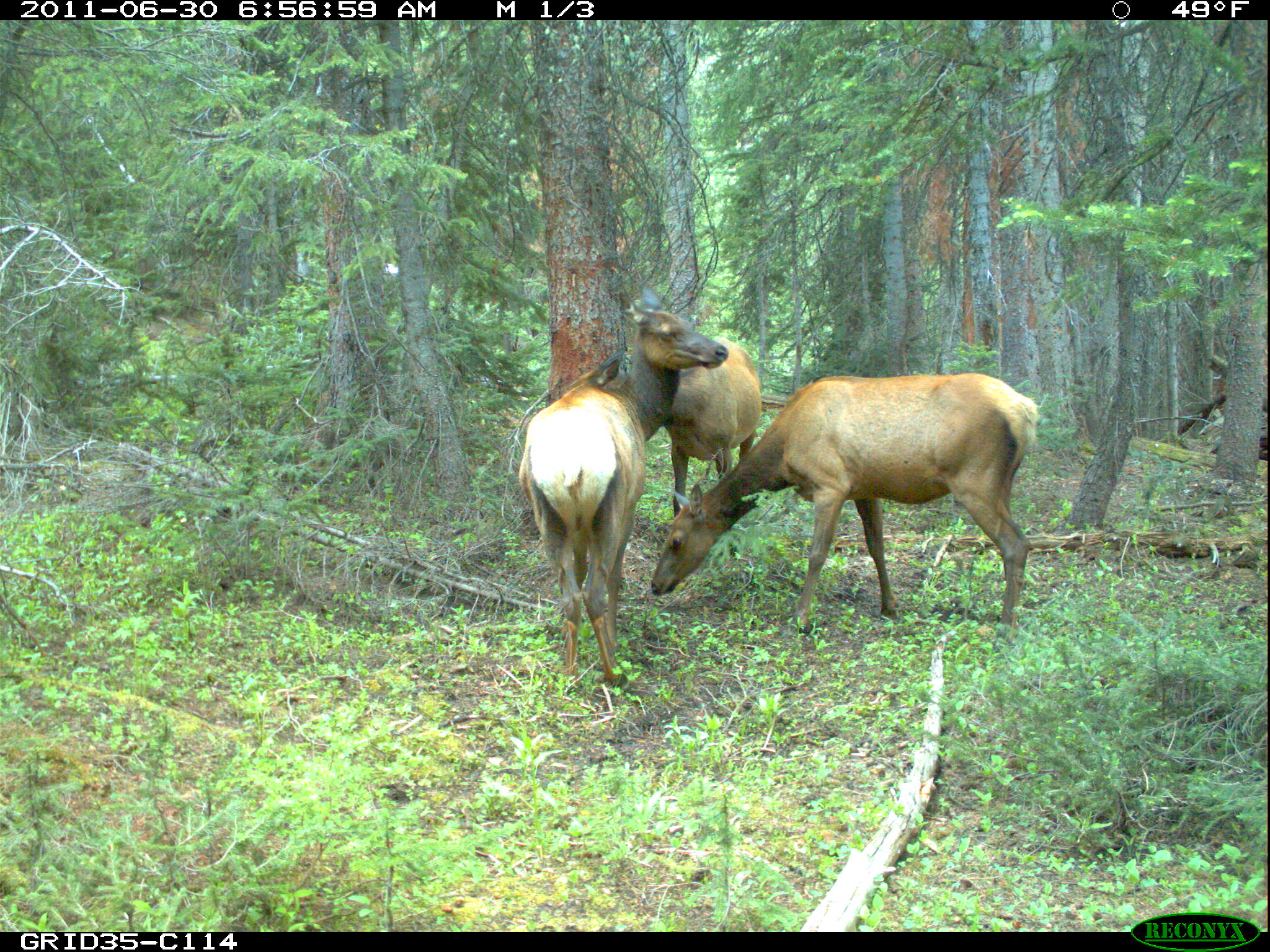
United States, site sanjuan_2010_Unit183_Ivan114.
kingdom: Animalia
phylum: Chordata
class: Mammalia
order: Artiodactyla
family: Cervidae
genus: Cervus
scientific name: Cervus elaphus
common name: red deer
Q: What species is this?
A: Cervus elaphus (red deer).